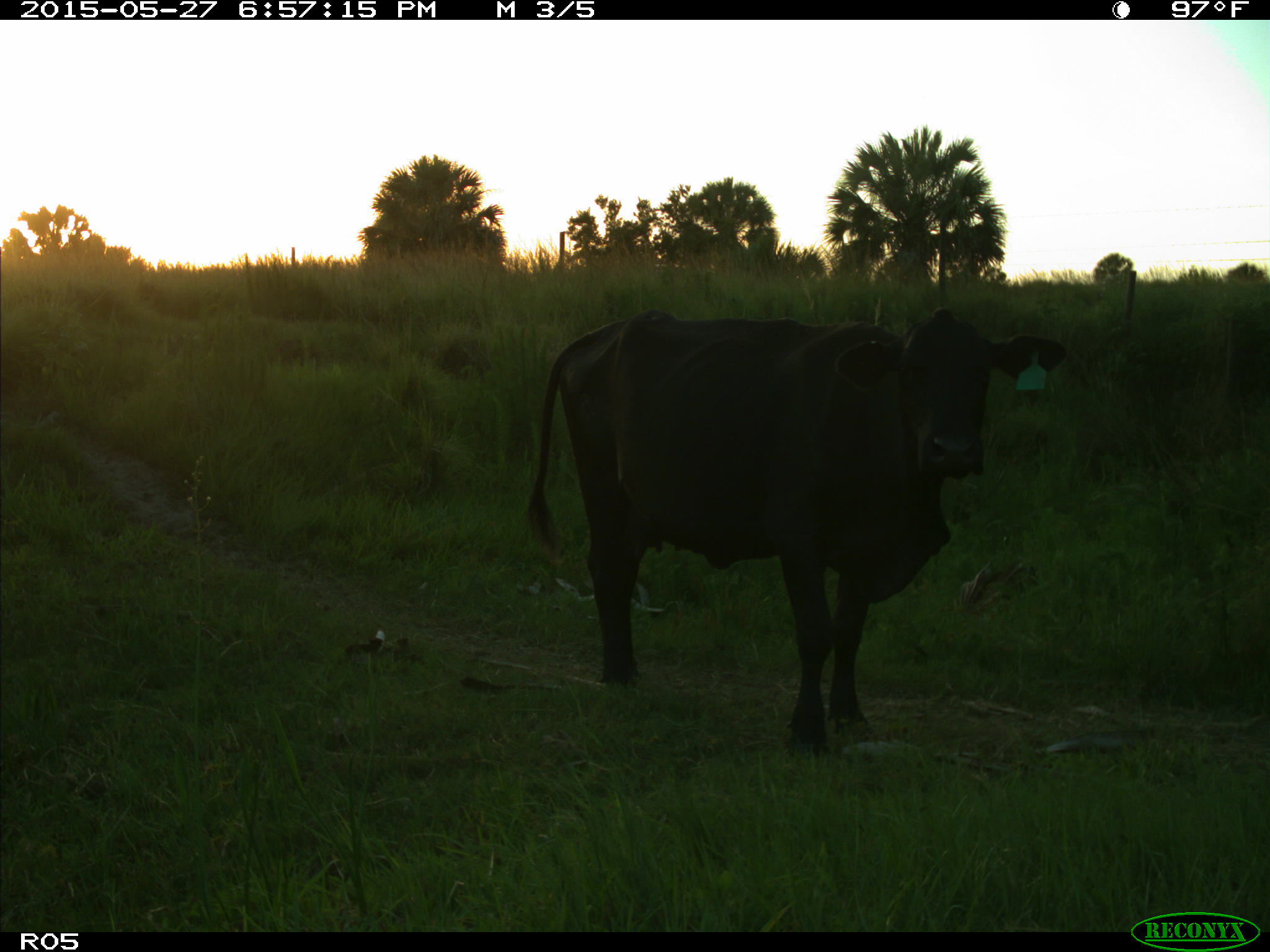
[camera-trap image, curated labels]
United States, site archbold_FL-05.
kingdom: Animalia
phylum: Chordata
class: Mammalia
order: Artiodactyla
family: Bovidae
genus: Bos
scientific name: Bos taurus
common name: domestic cow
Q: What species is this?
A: Bos taurus (domestic cow).